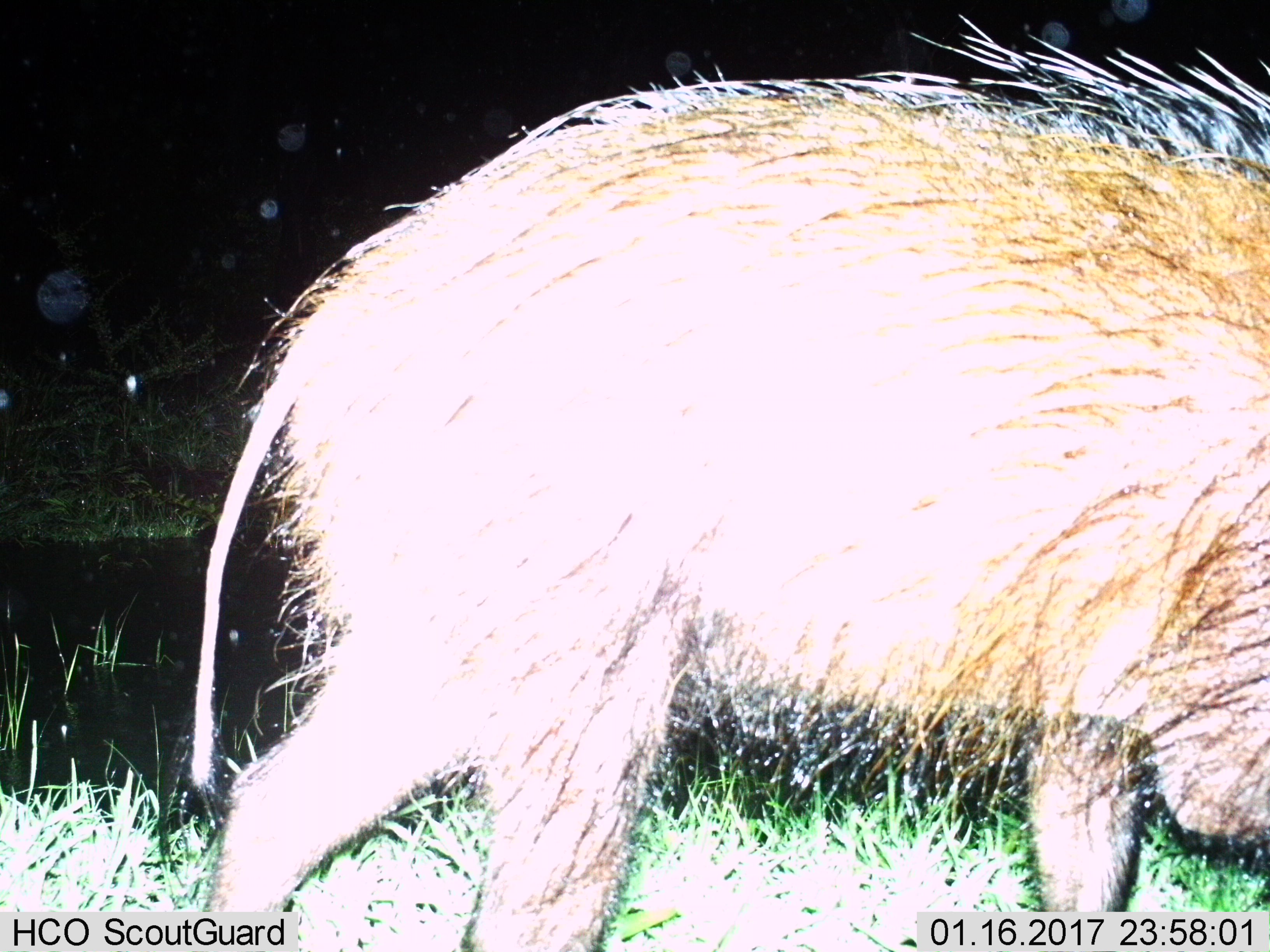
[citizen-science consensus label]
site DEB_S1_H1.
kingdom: Animalia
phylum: Chordata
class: Mammalia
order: Artiodactyla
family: Suidae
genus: Potamochoerus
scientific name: Potamochoerus larvatus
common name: bushpig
Bushpig (Potamochoerus larvatus), count 1. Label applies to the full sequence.